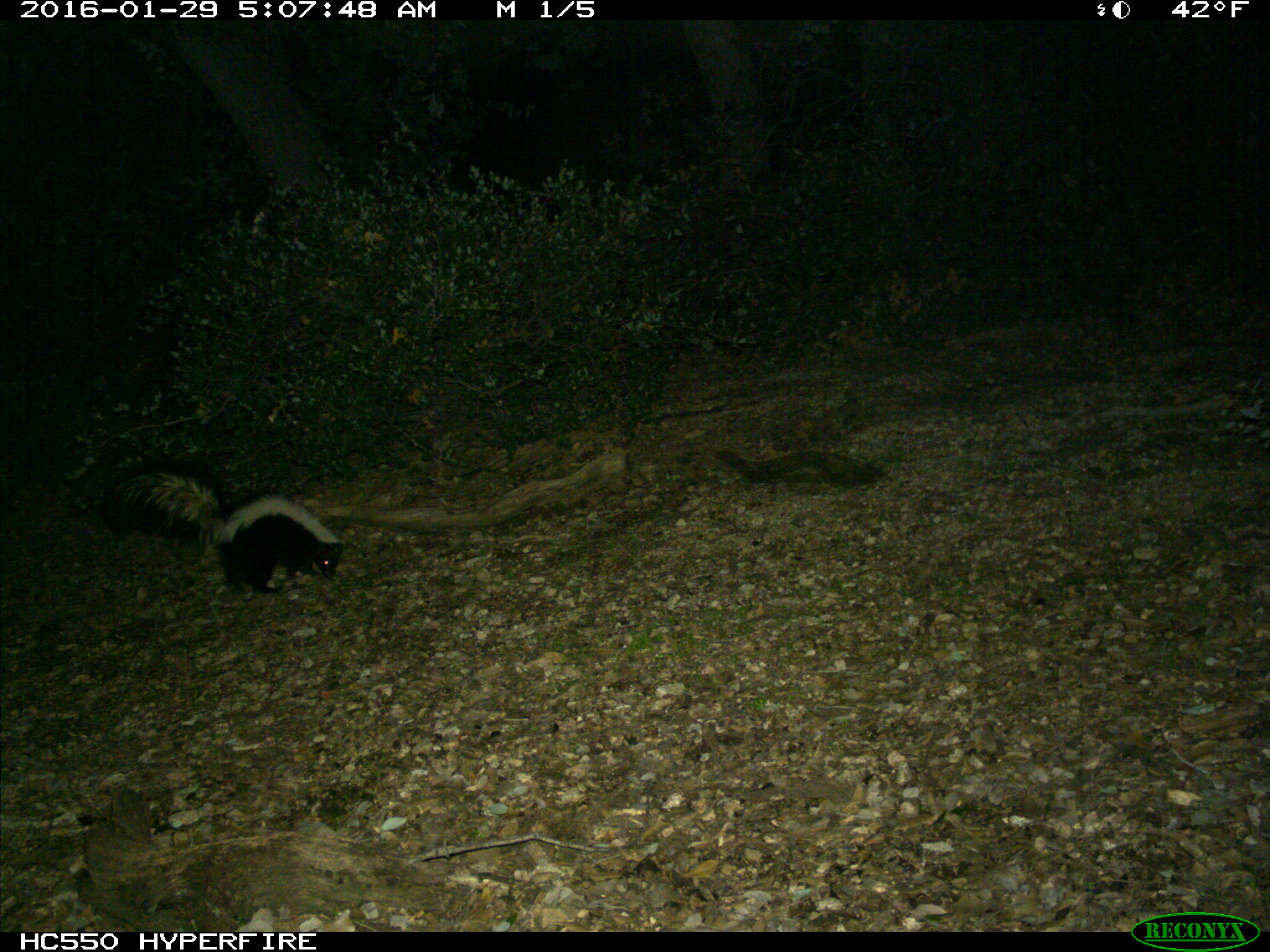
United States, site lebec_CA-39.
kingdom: Animalia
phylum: Chordata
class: Mammalia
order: Carnivora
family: Mephitidae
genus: Mephitis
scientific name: Mephitis mephitis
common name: striped skunk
Mephitis mephitis (striped skunk).